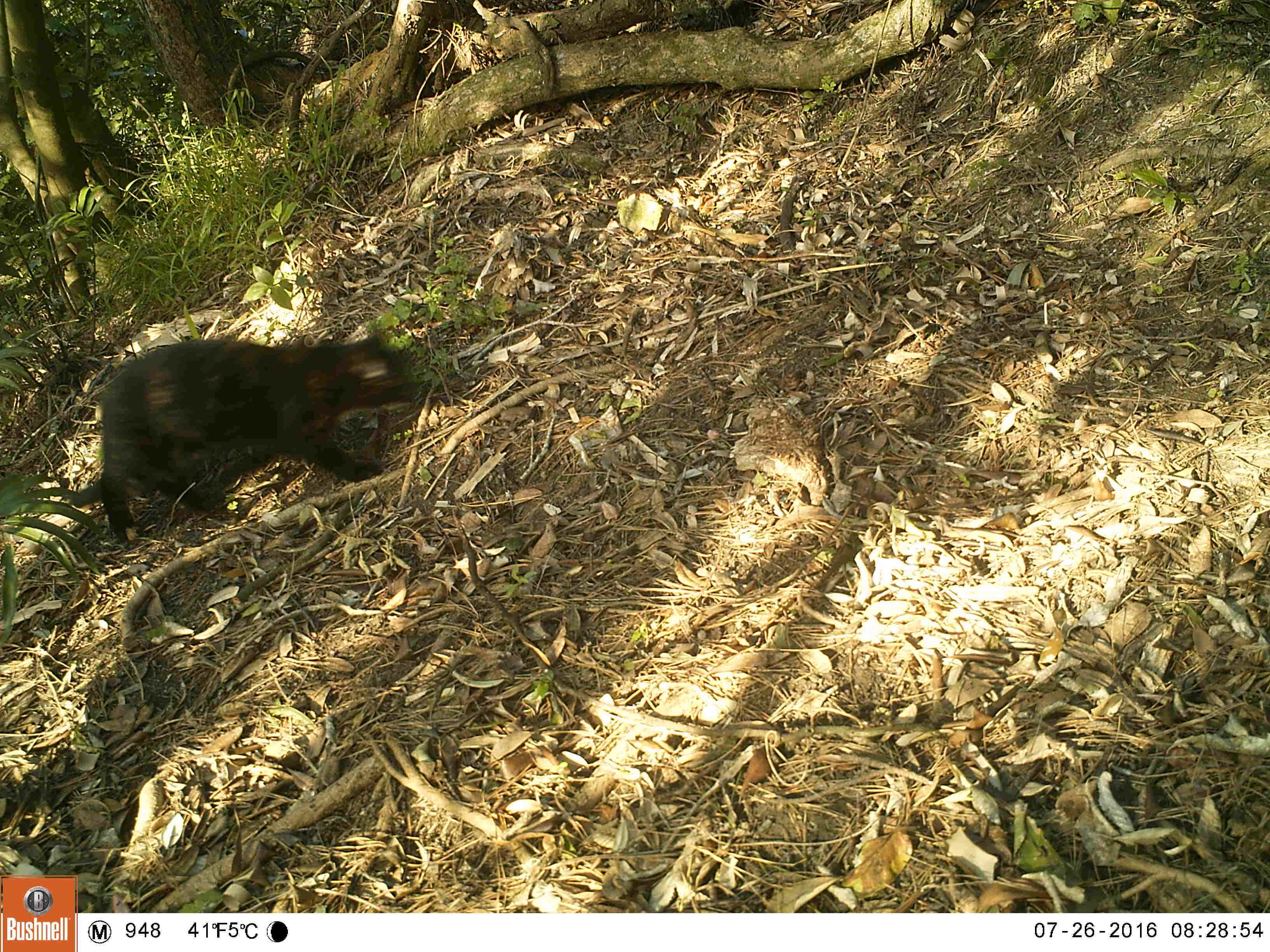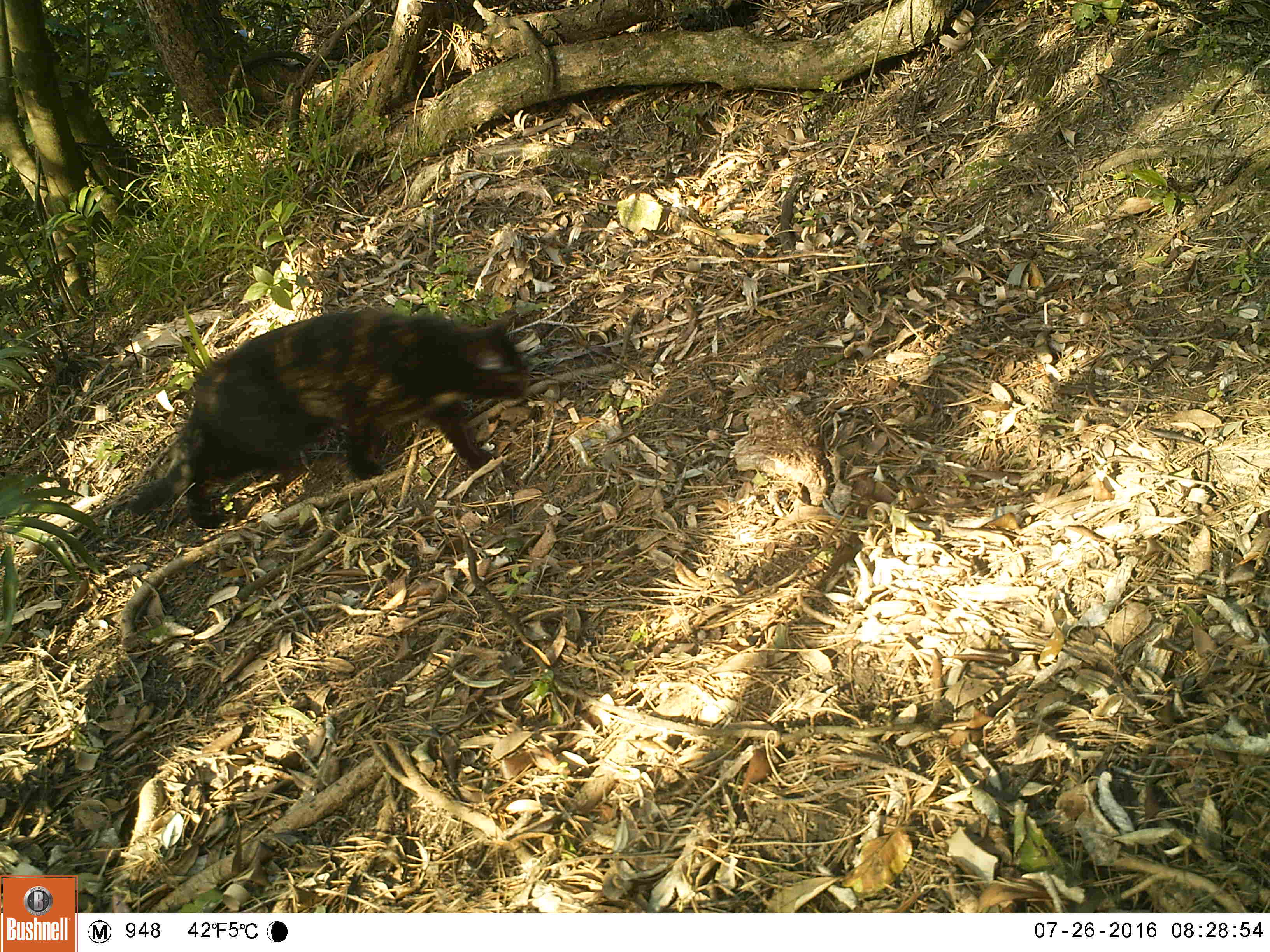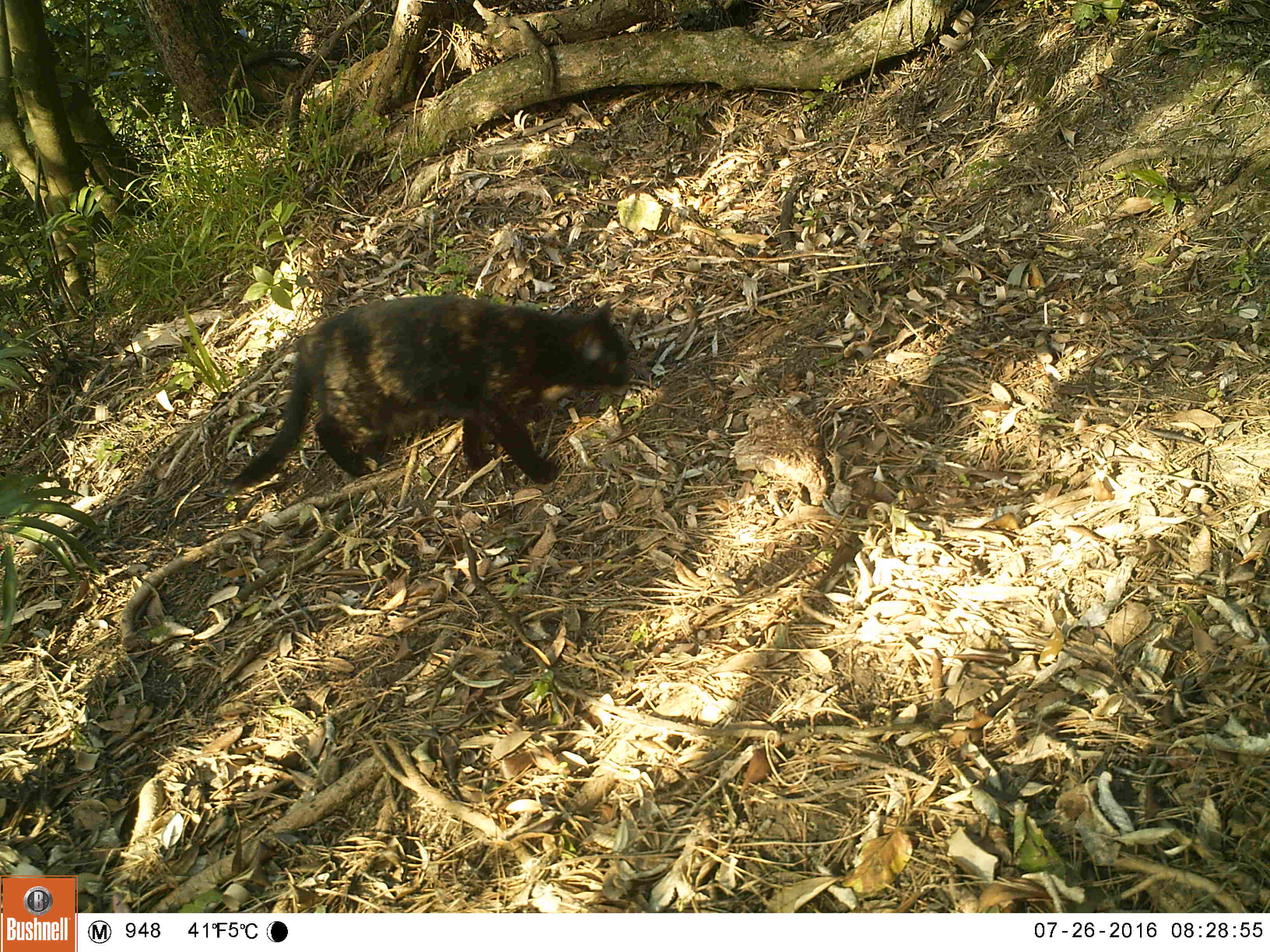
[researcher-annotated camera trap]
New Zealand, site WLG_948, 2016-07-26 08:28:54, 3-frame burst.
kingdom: Animalia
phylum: Chordata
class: Mammalia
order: Carnivora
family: Felidae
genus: Felis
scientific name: Felis catus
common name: domestic cat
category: cat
Cat (domestic cat) (Felis catus).